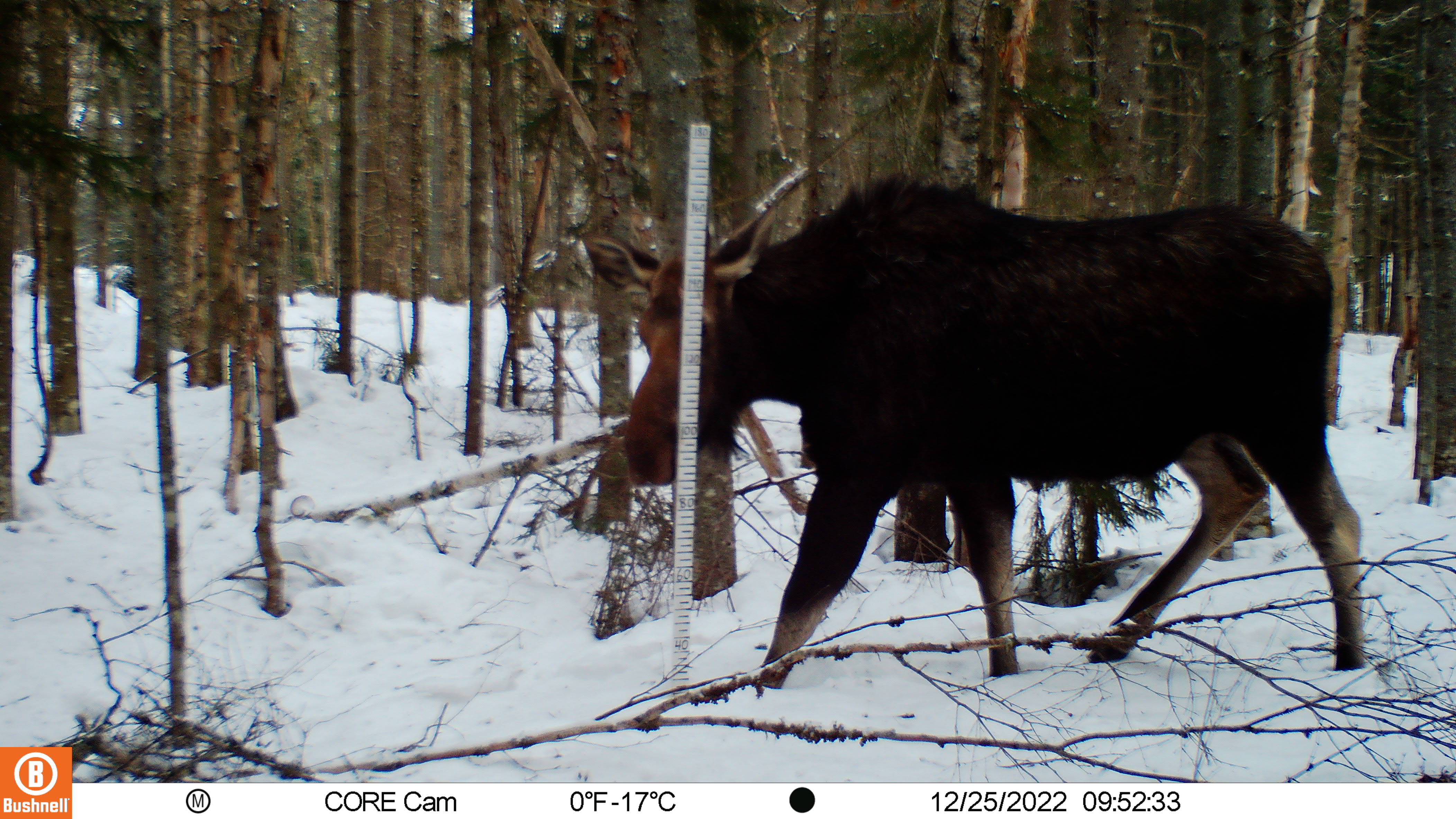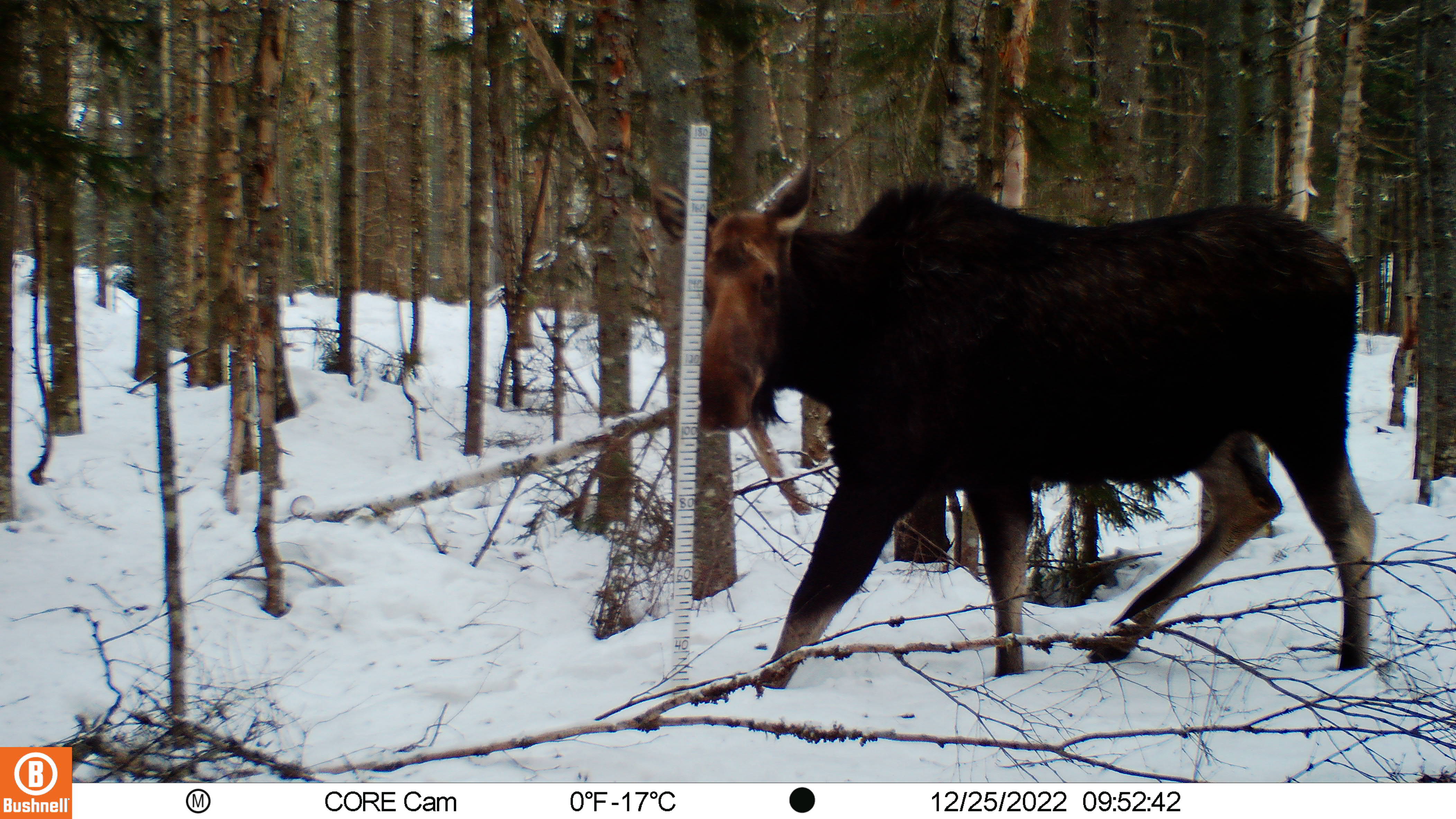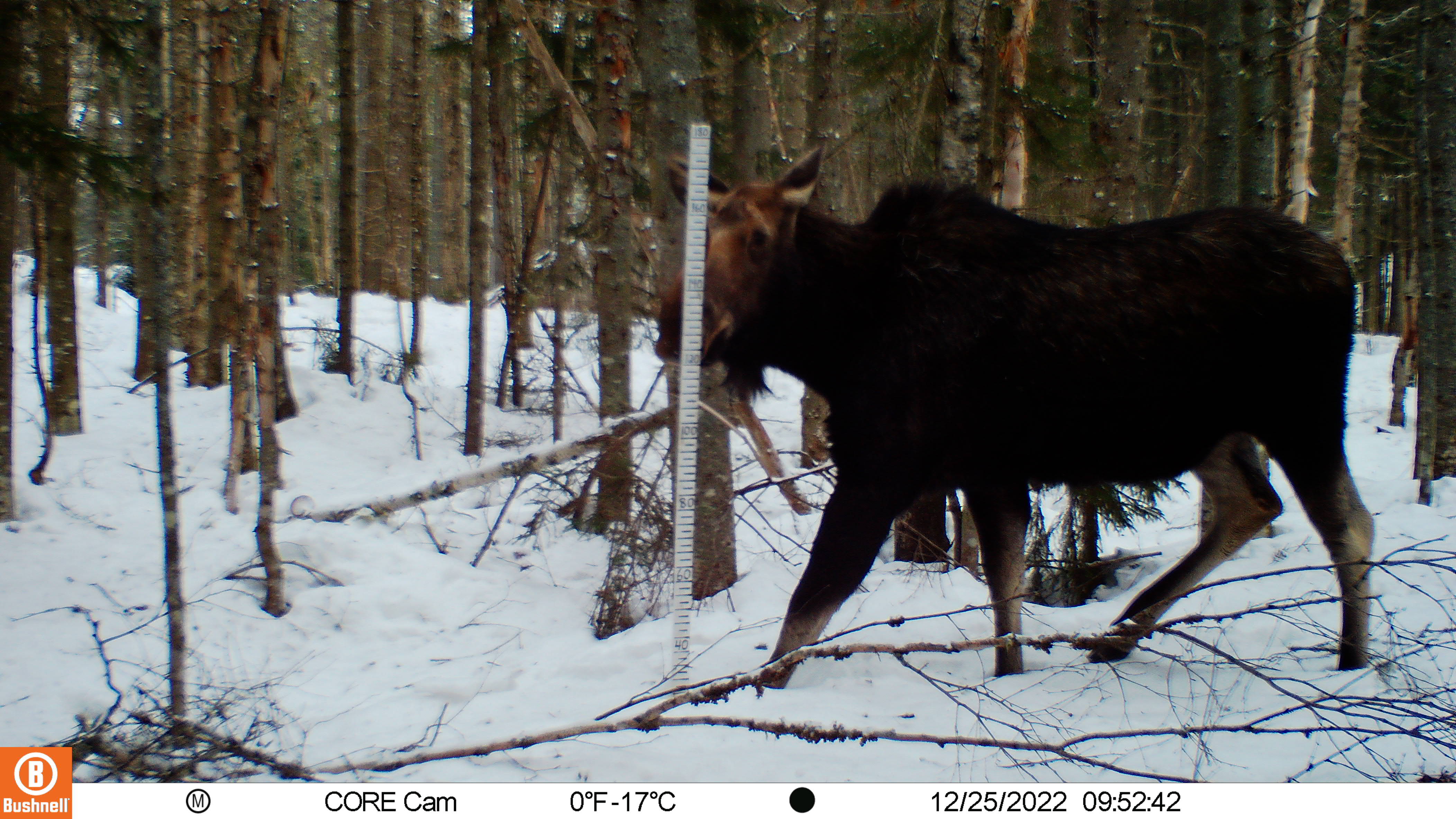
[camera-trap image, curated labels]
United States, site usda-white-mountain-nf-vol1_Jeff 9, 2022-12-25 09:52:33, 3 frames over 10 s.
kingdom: Animalia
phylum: Chordata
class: Mammalia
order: Artiodactyla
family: Cervidae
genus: Alces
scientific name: Alces alces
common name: moose